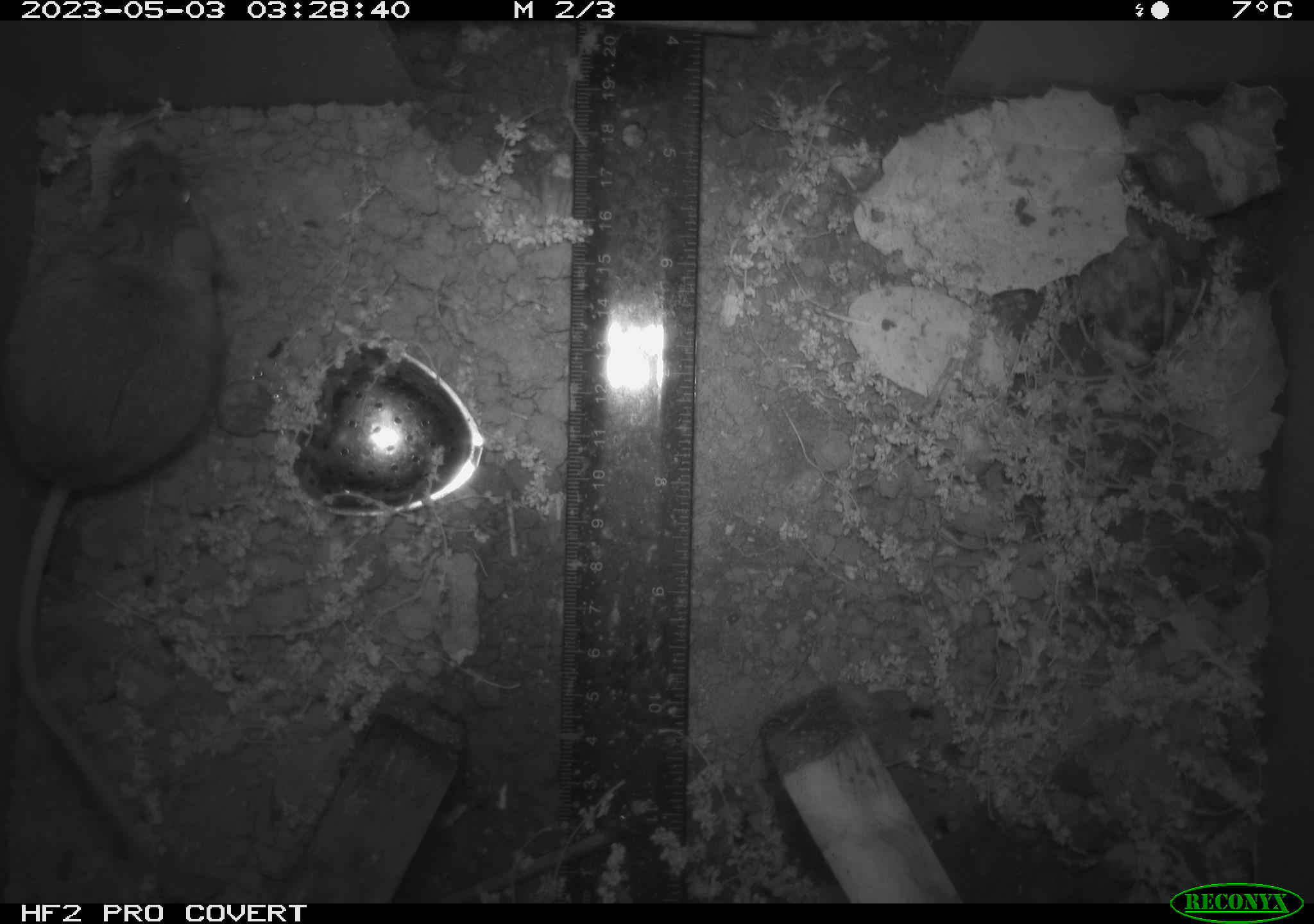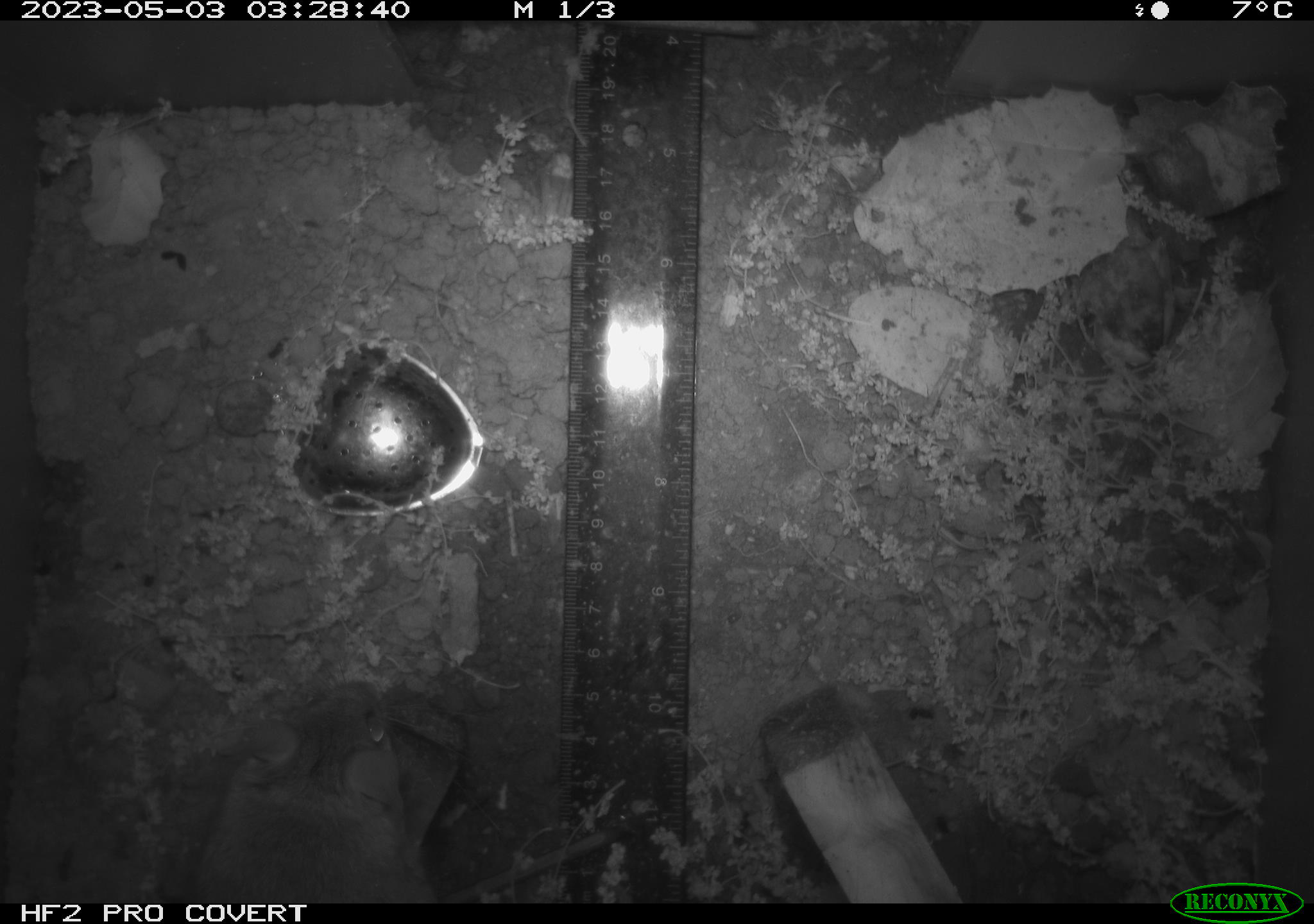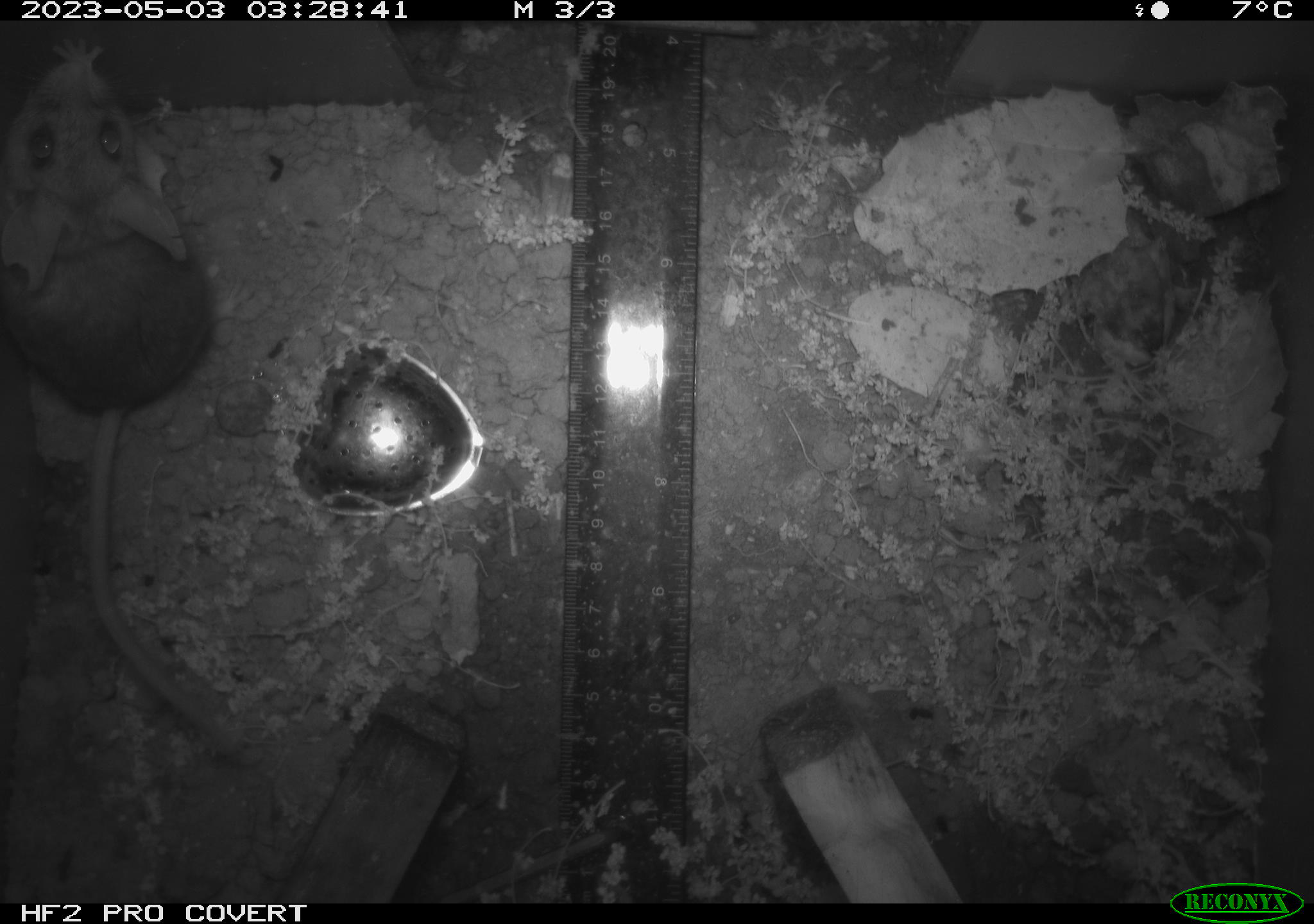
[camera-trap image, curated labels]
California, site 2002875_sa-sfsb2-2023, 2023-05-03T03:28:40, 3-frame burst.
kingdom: Animalia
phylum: Chordata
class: Mammalia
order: Rodentia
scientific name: Rodentia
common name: mouse species